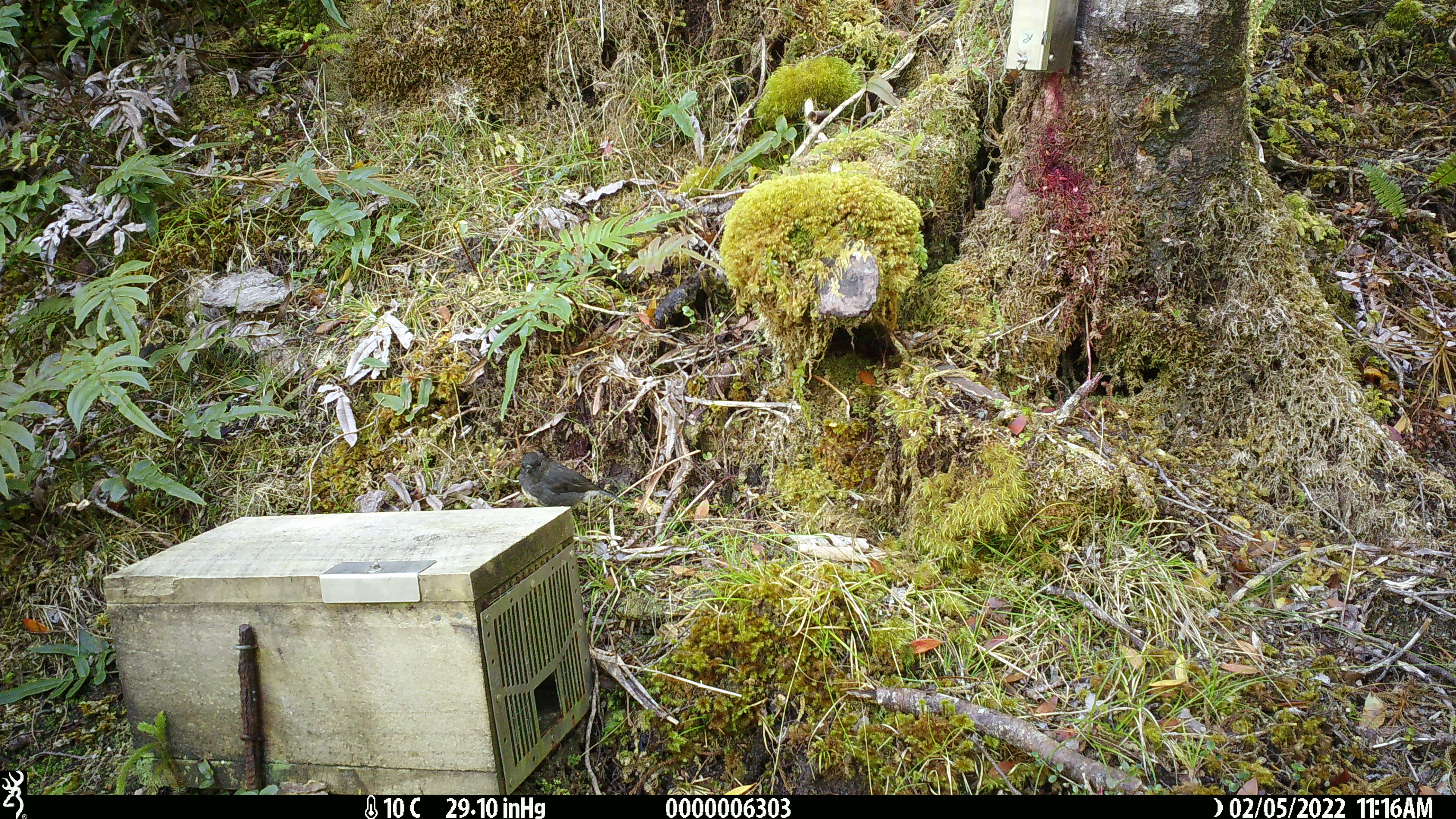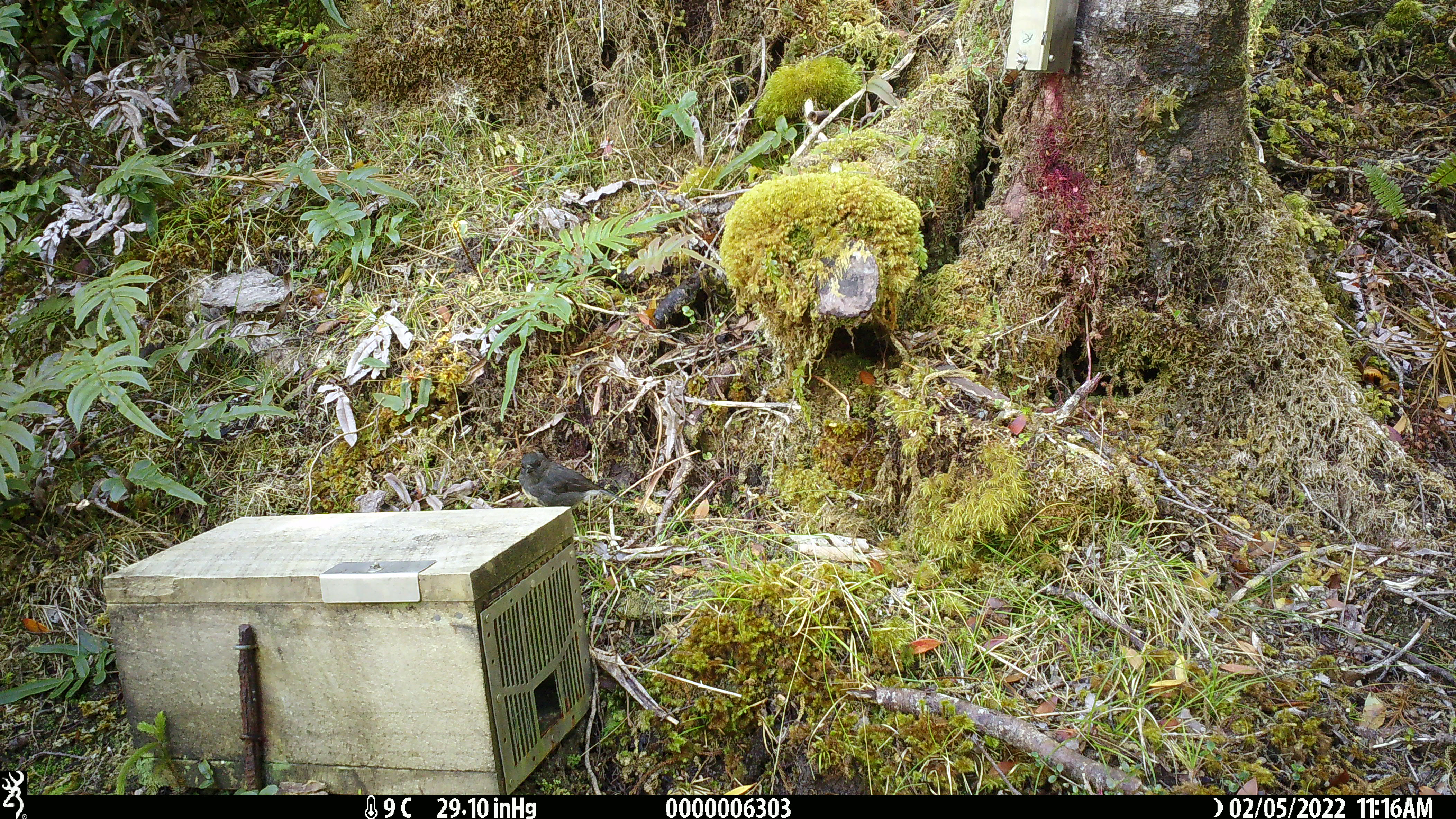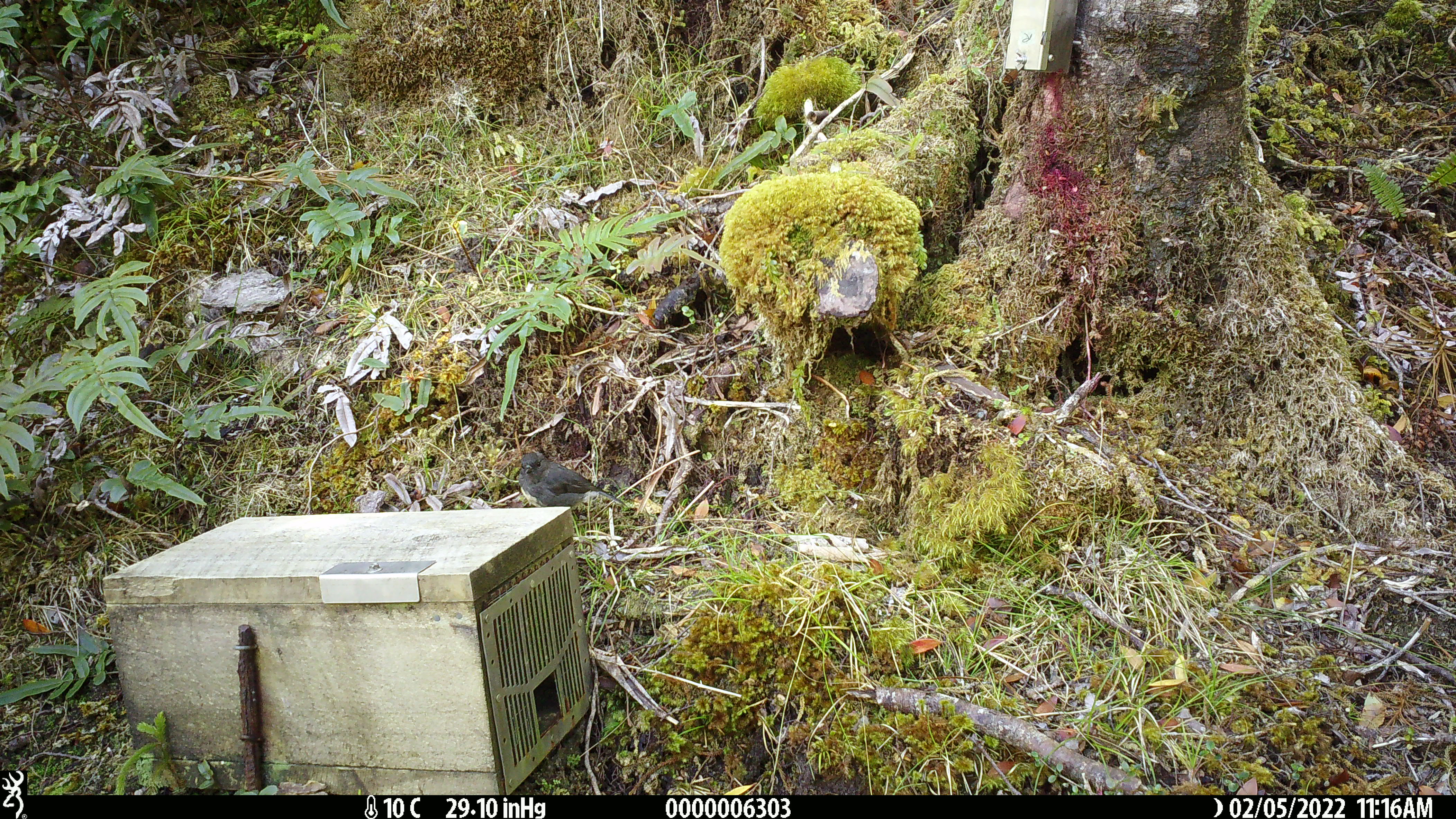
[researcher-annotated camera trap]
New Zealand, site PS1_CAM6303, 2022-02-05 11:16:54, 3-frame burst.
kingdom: Animalia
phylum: Chordata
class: Aves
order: Passeriformes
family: Petroicidae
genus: Petroica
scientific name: Petroica australis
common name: new zealand robin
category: robin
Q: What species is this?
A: Robin (new zealand robin) (Petroica australis).